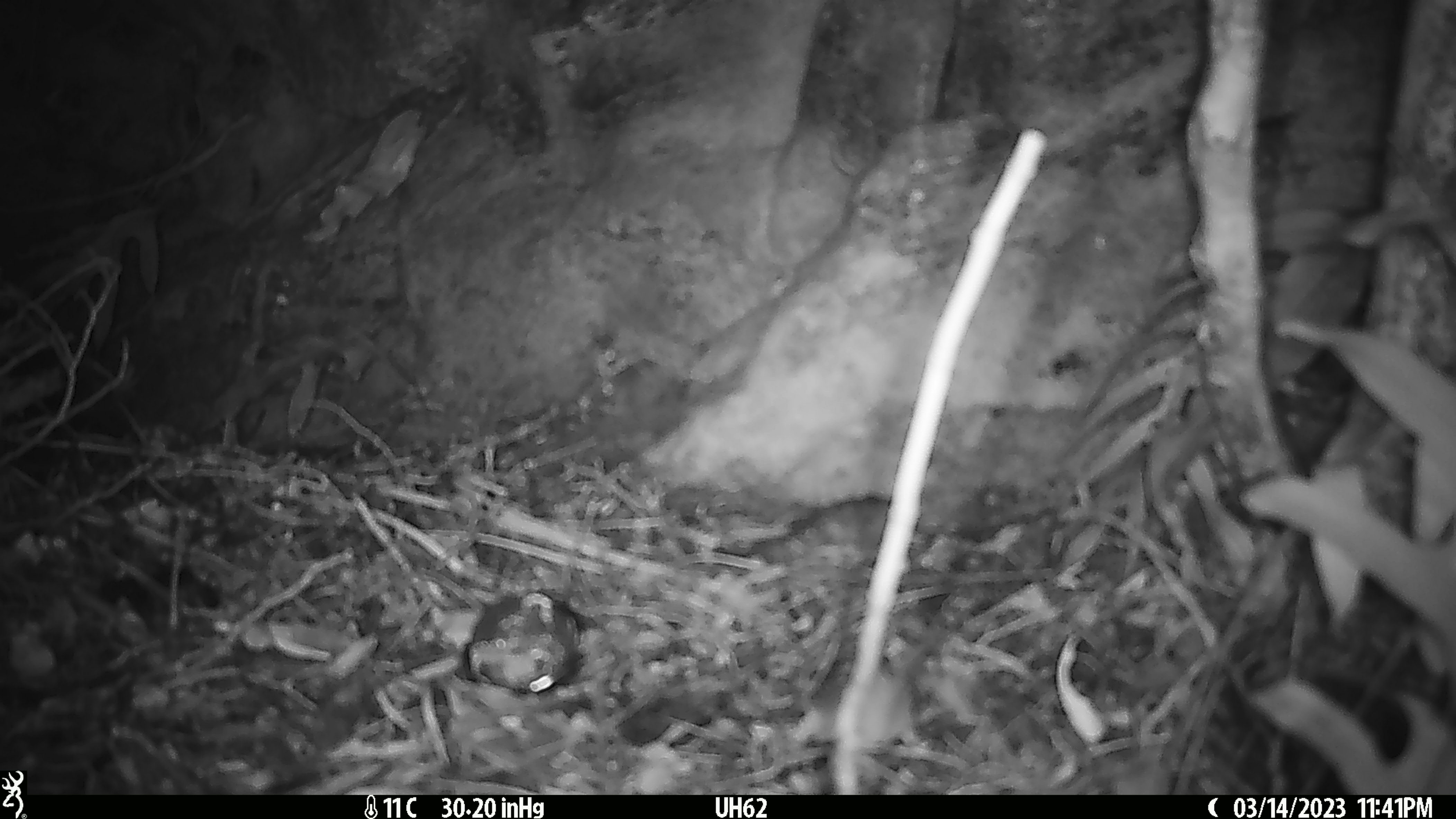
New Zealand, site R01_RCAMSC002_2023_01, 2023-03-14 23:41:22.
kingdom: Animalia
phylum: Chordata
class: Mammalia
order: Rodentia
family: Muridae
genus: Mus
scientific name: Mus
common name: mouse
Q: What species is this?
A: Mouse (Mus).